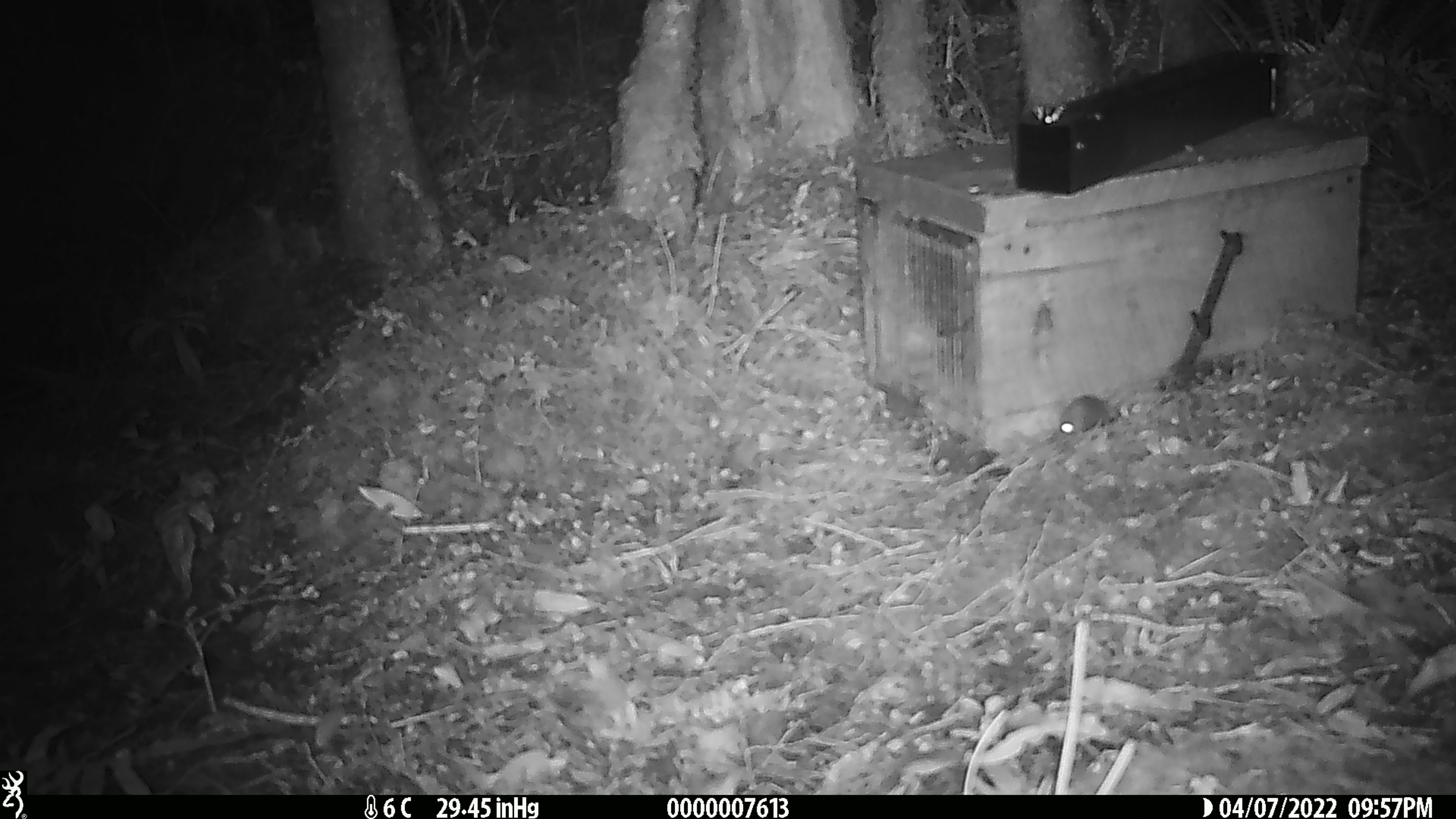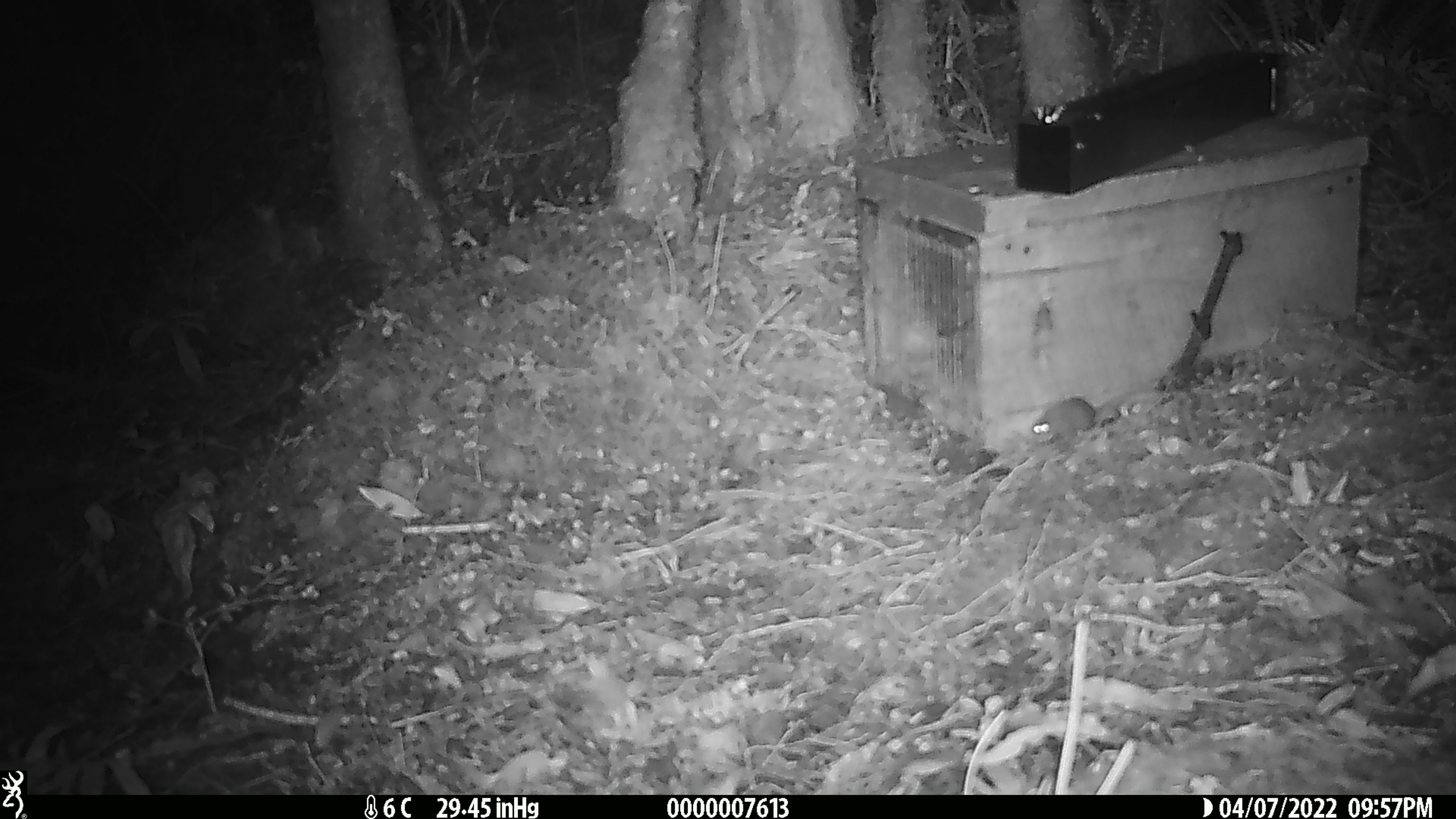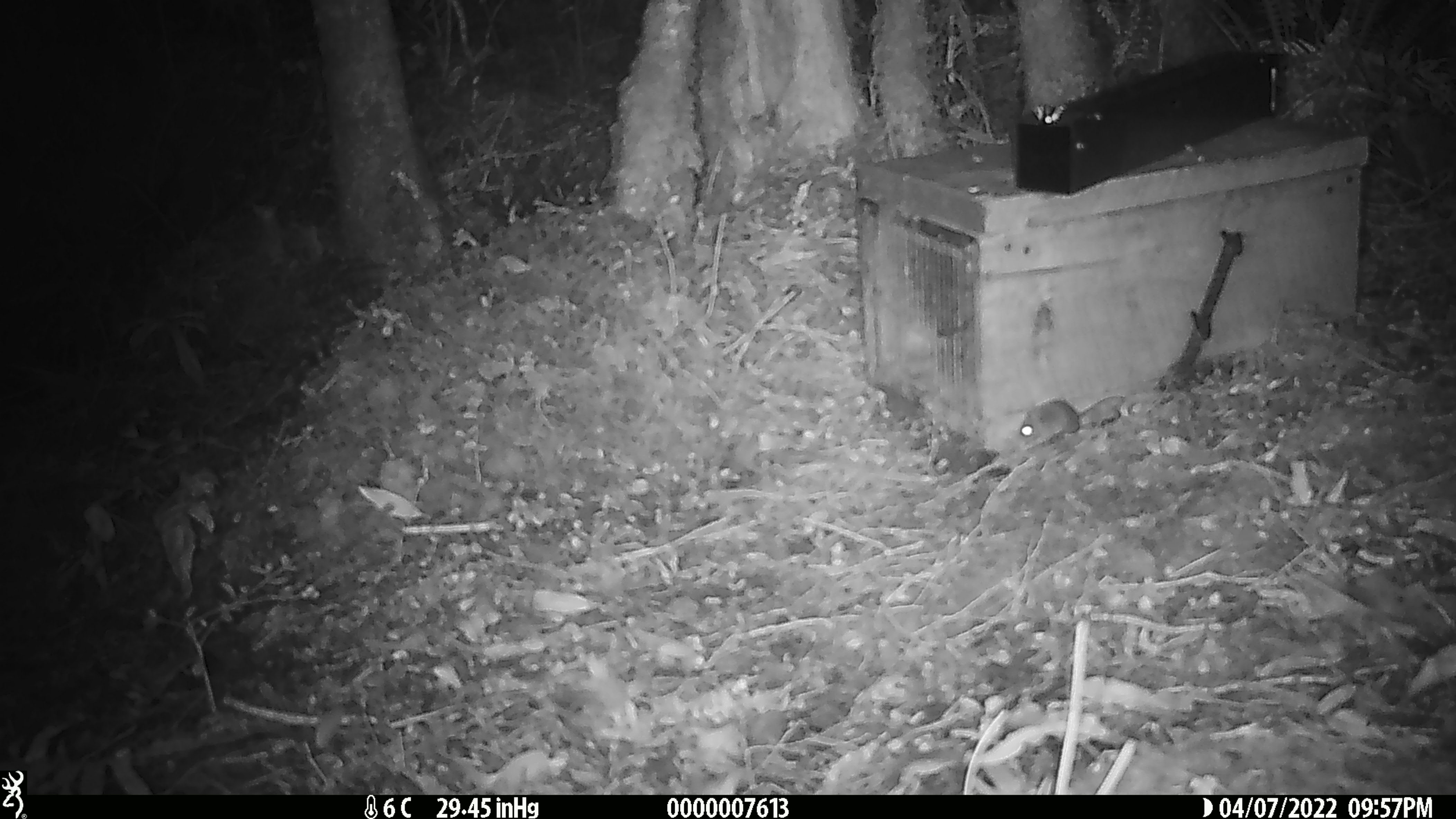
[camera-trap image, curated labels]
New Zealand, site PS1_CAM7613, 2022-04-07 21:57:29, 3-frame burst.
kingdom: Animalia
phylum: Chordata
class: Mammalia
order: Rodentia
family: Muridae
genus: Mus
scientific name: Mus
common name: mouse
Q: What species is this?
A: Mouse (Mus).